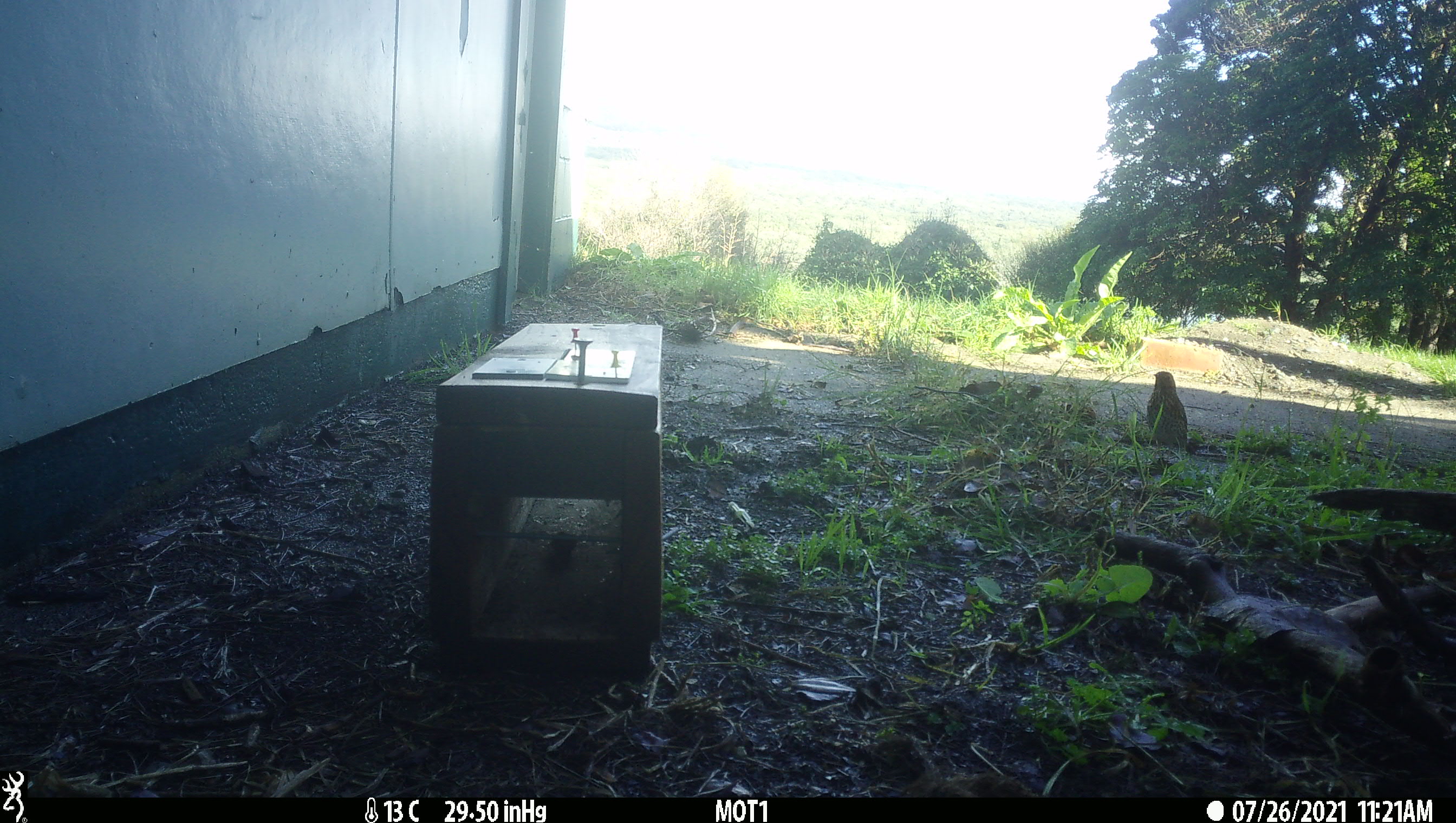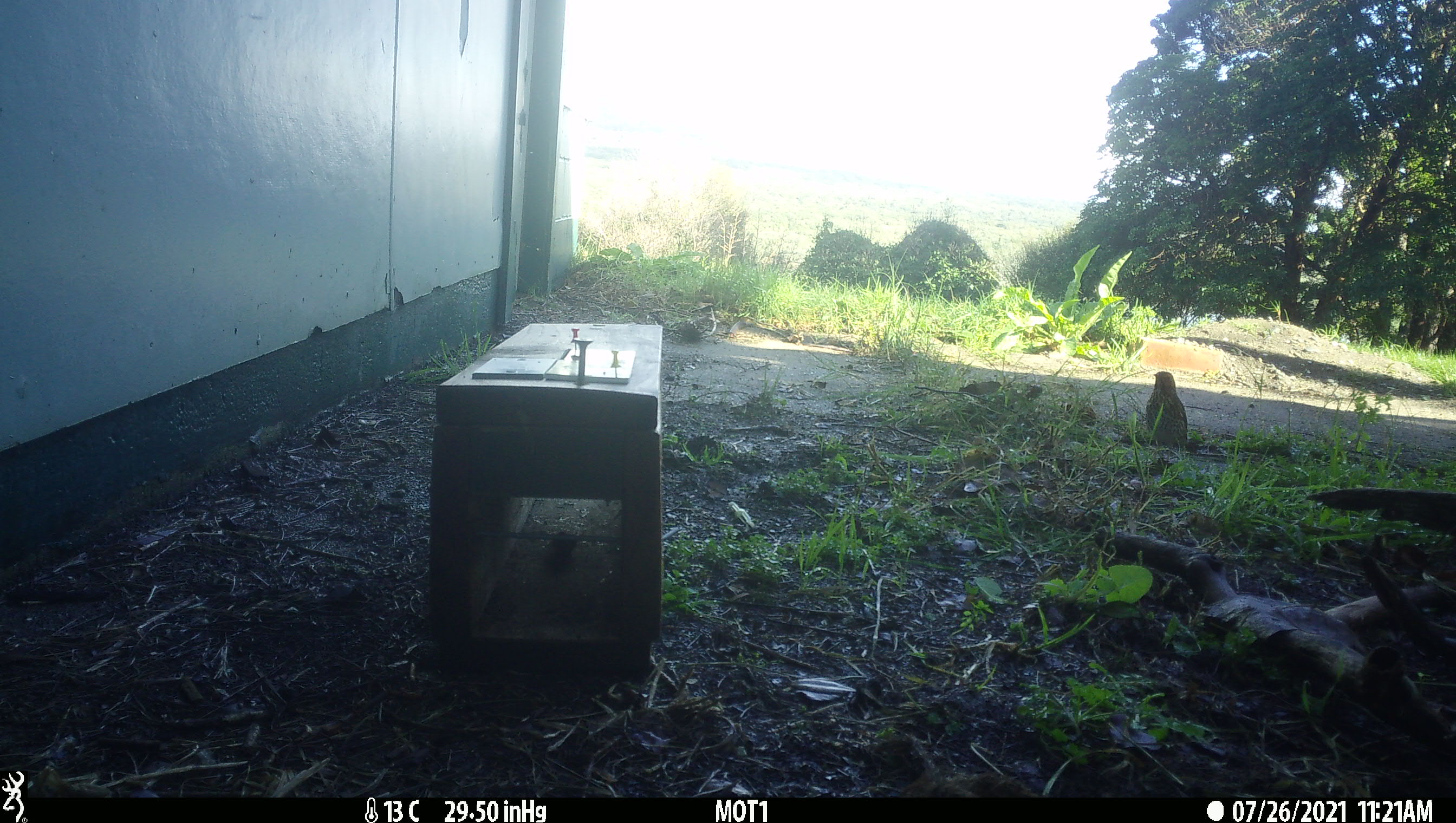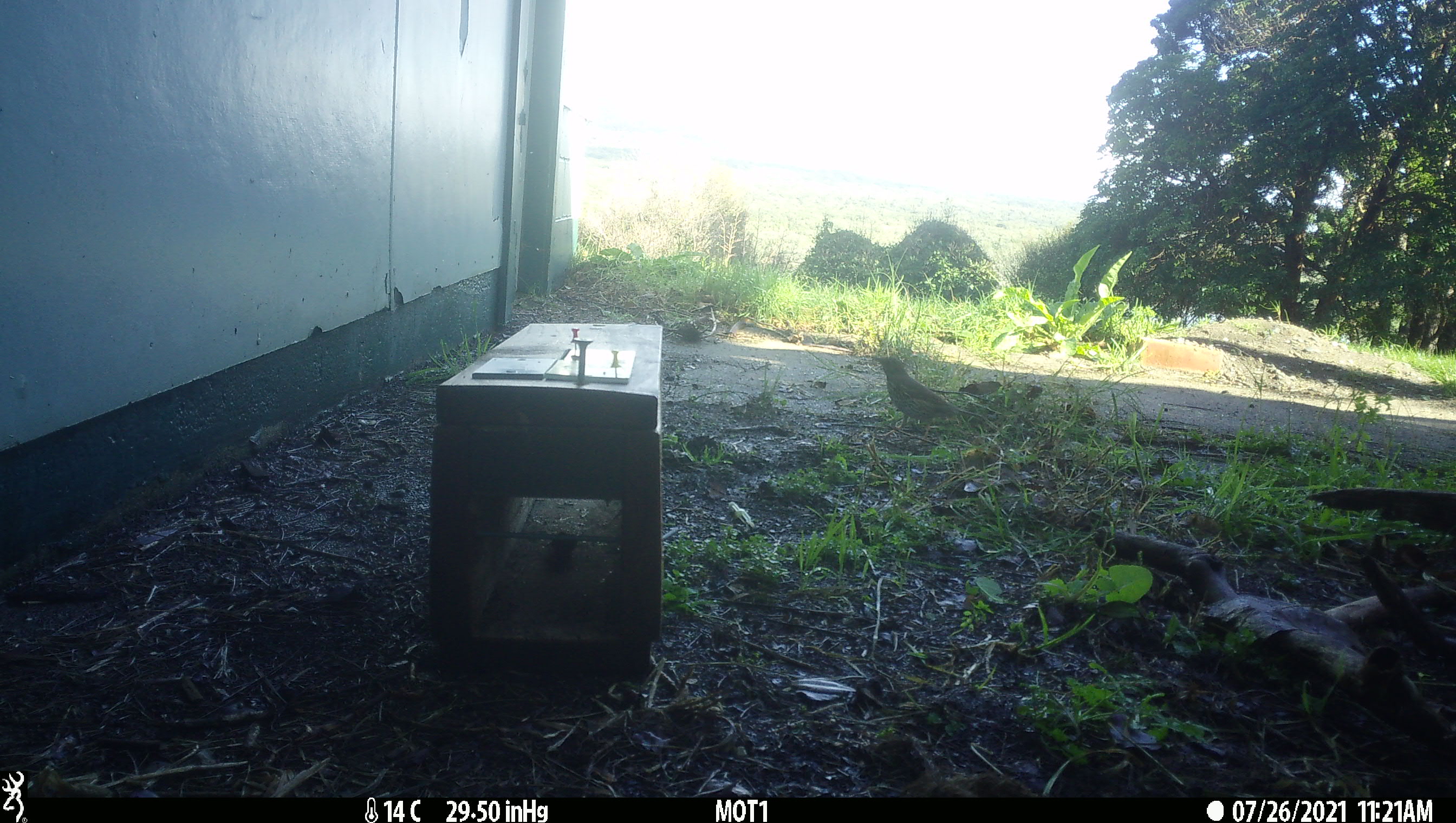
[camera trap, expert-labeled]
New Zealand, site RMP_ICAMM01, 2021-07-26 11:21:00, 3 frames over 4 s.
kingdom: Animalia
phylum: Chordata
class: Aves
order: Passeriformes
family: Turdidae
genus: Turdus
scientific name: Turdus philomelos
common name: song thrush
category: thrush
Thrush (song thrush) (Turdus philomelos).